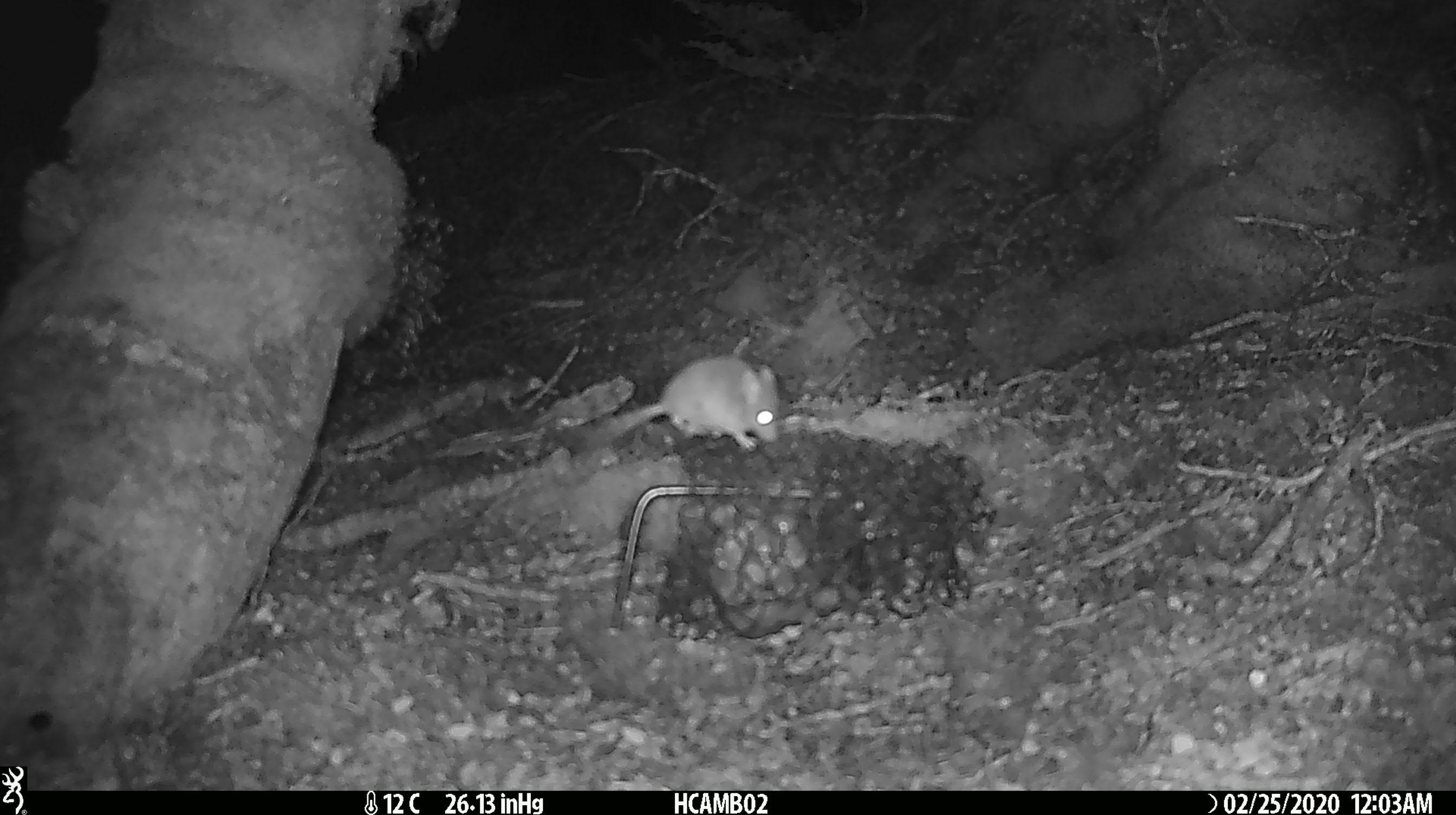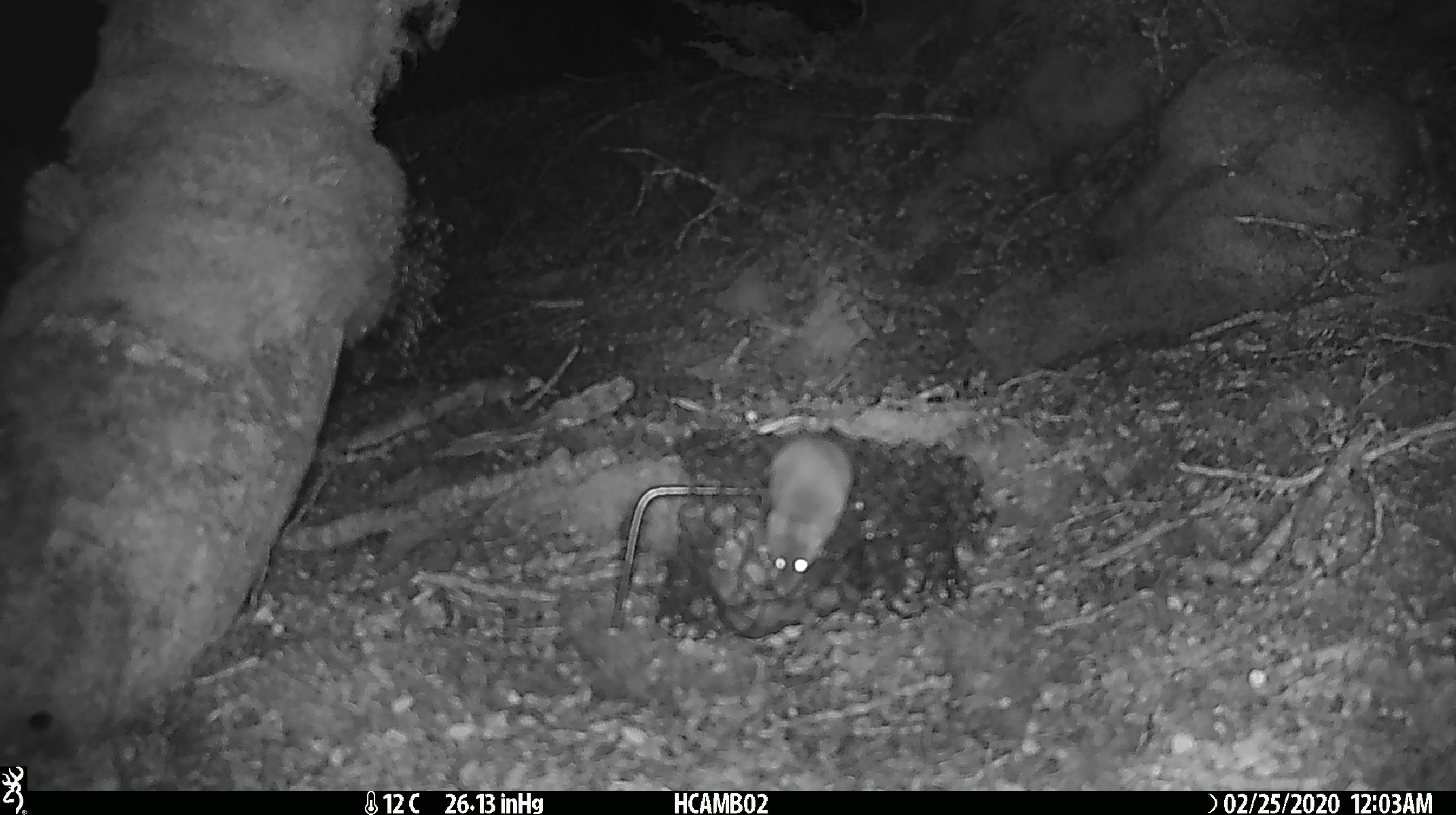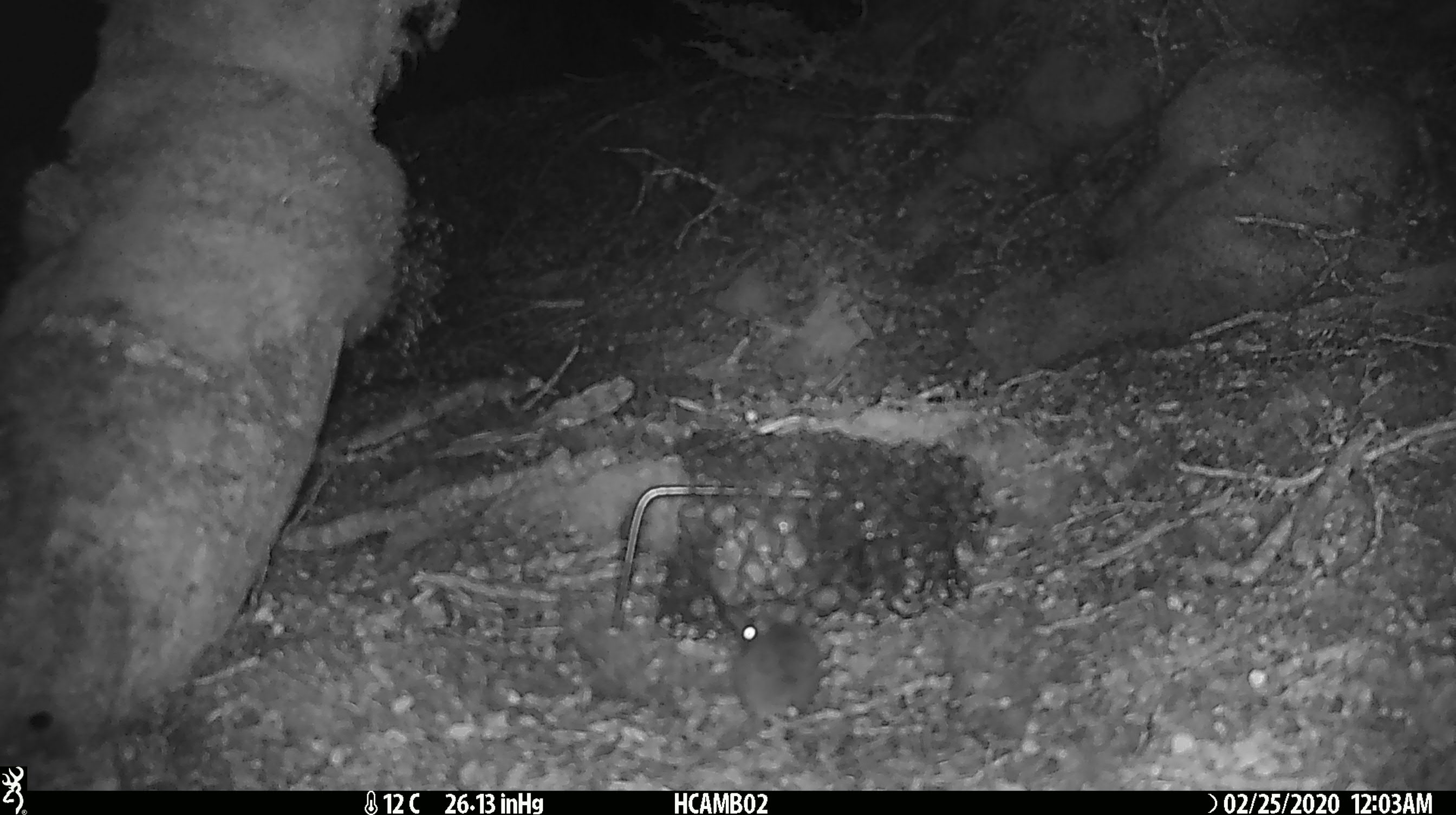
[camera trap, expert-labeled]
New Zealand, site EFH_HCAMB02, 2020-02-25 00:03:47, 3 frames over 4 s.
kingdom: Animalia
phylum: Chordata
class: Mammalia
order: Rodentia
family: Muridae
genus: Mus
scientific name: Mus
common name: mouse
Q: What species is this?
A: Mouse (Mus).